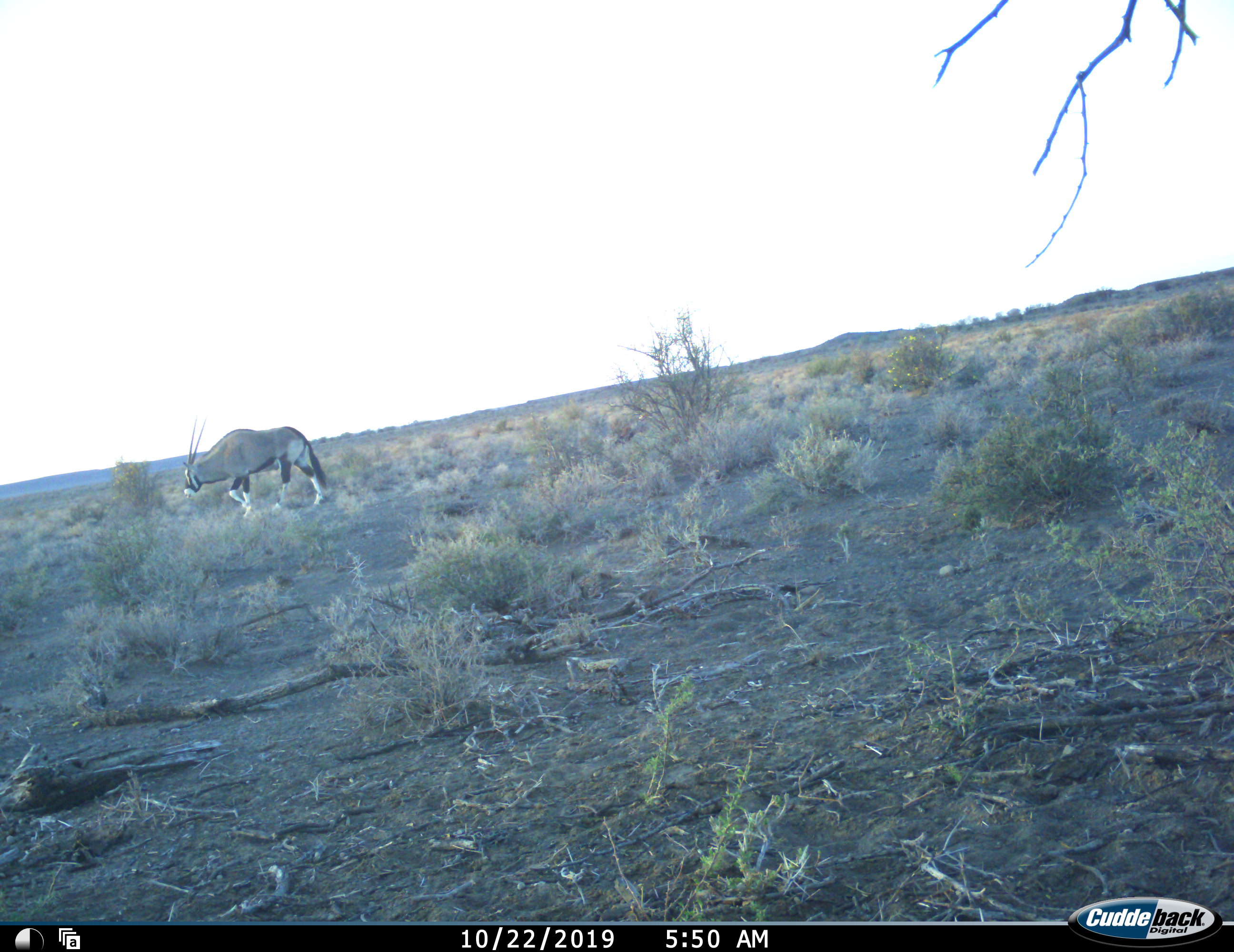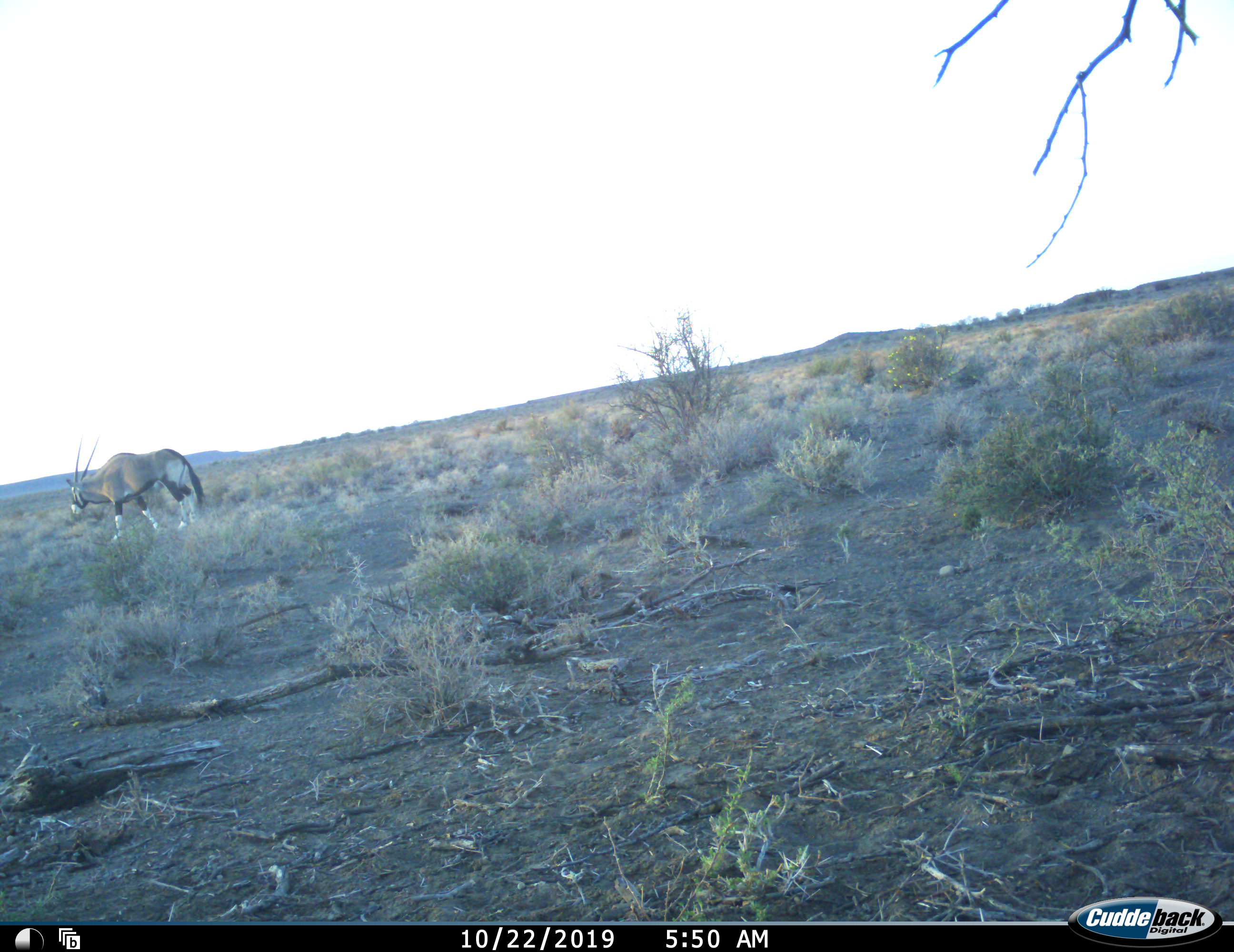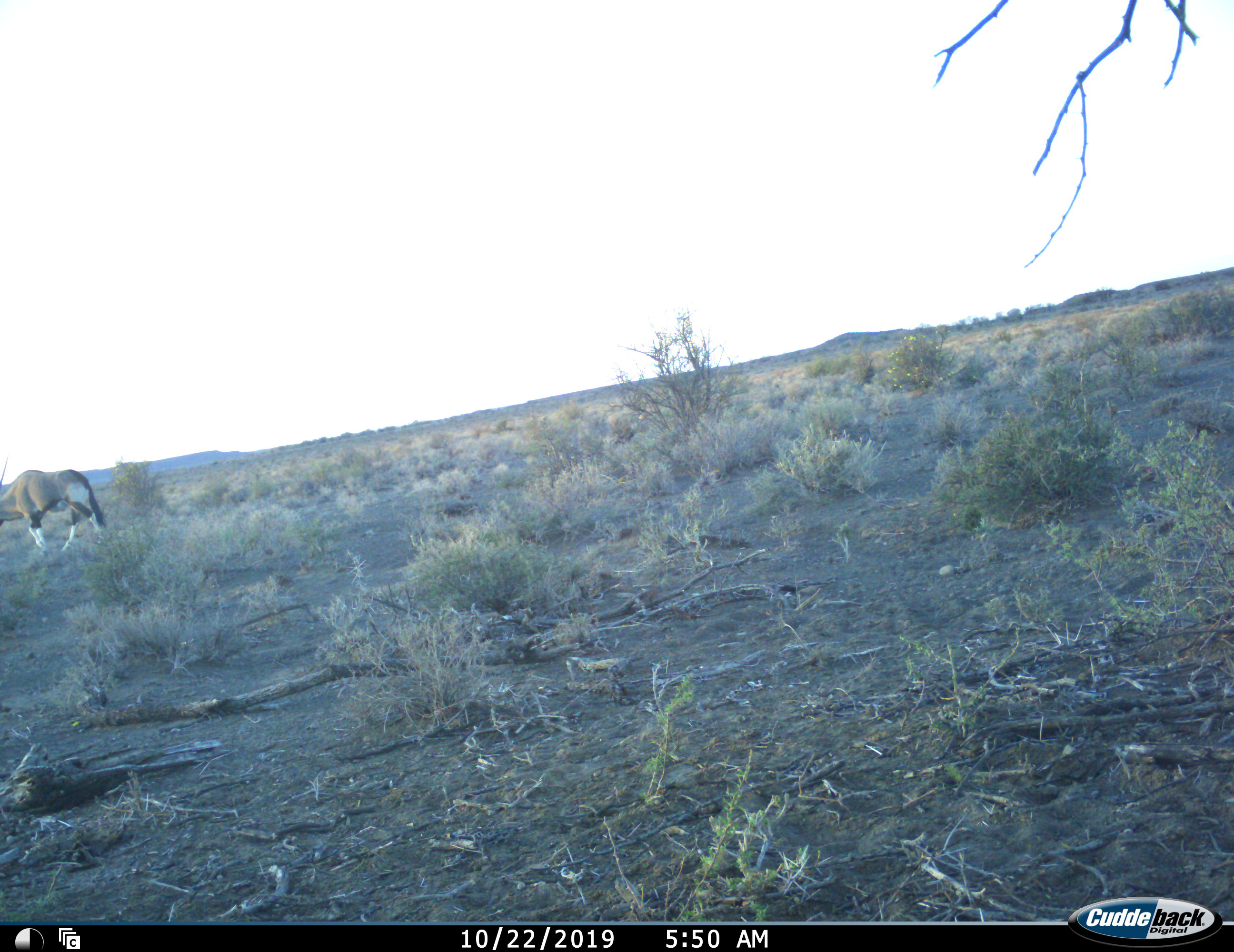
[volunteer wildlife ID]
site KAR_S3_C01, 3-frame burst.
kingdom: Animalia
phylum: Chordata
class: Mammalia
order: Artiodactyla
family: Bovidae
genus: Oryx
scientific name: Oryx gazella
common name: gemsbok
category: oryx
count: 1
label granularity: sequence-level